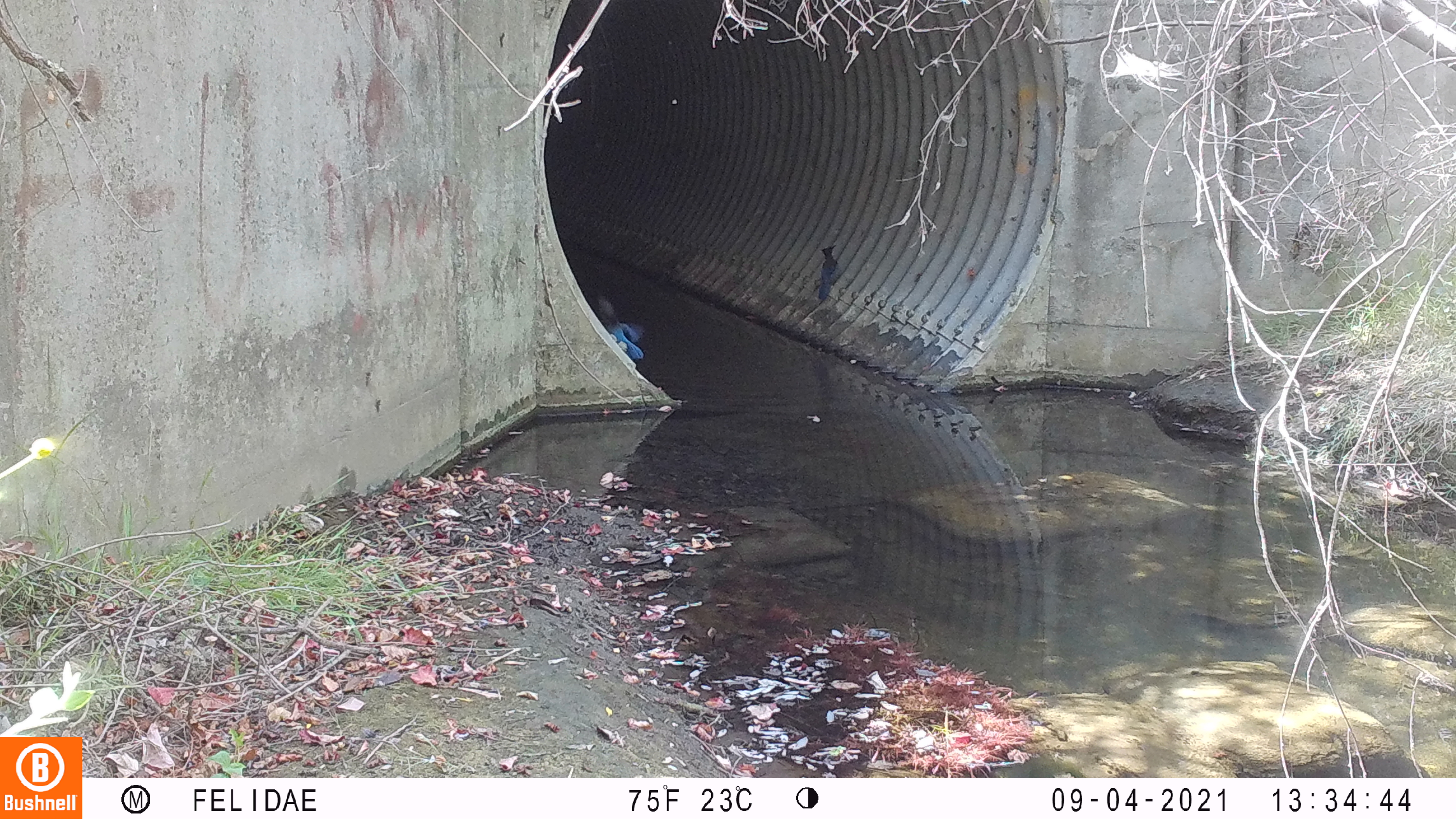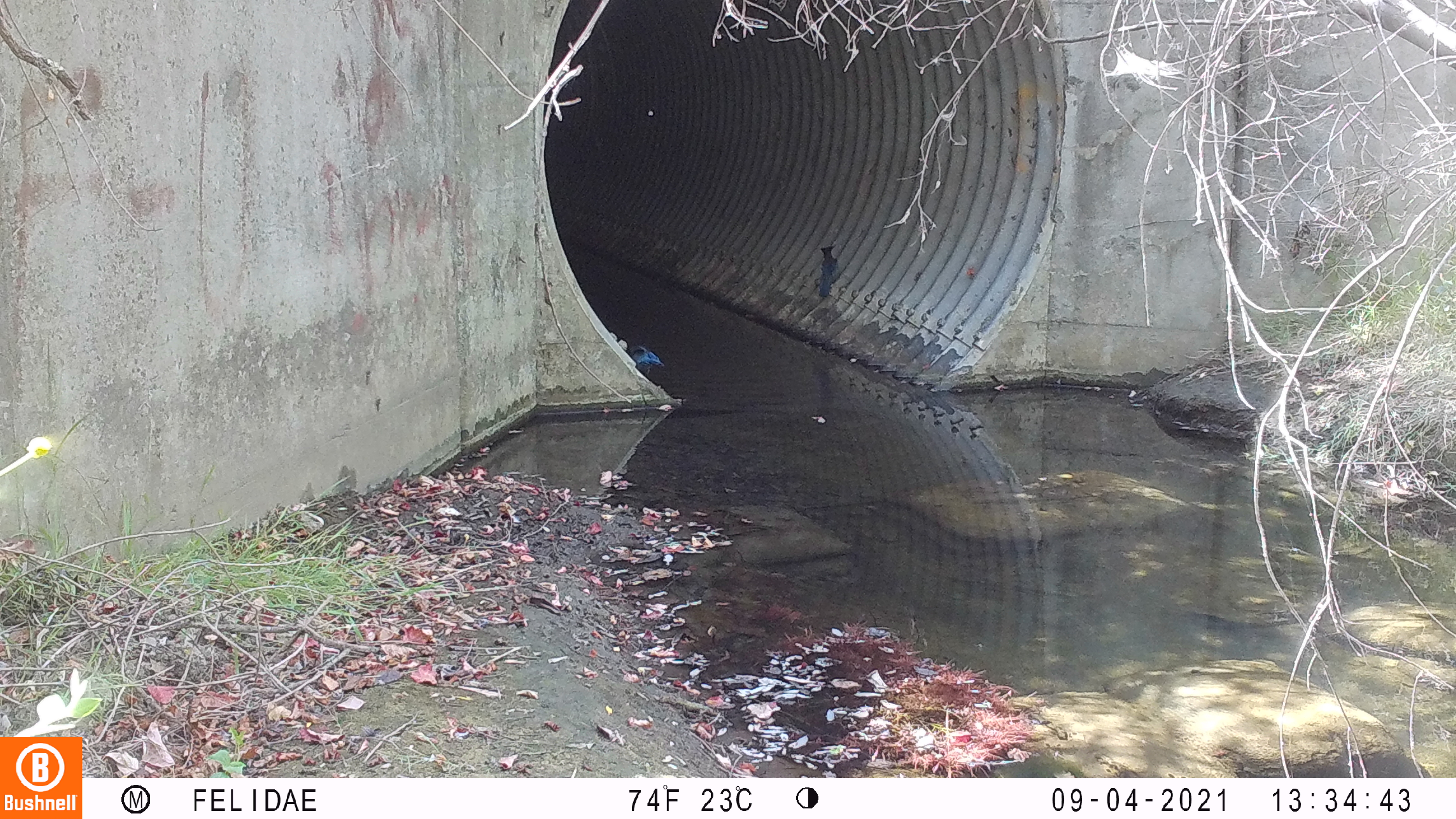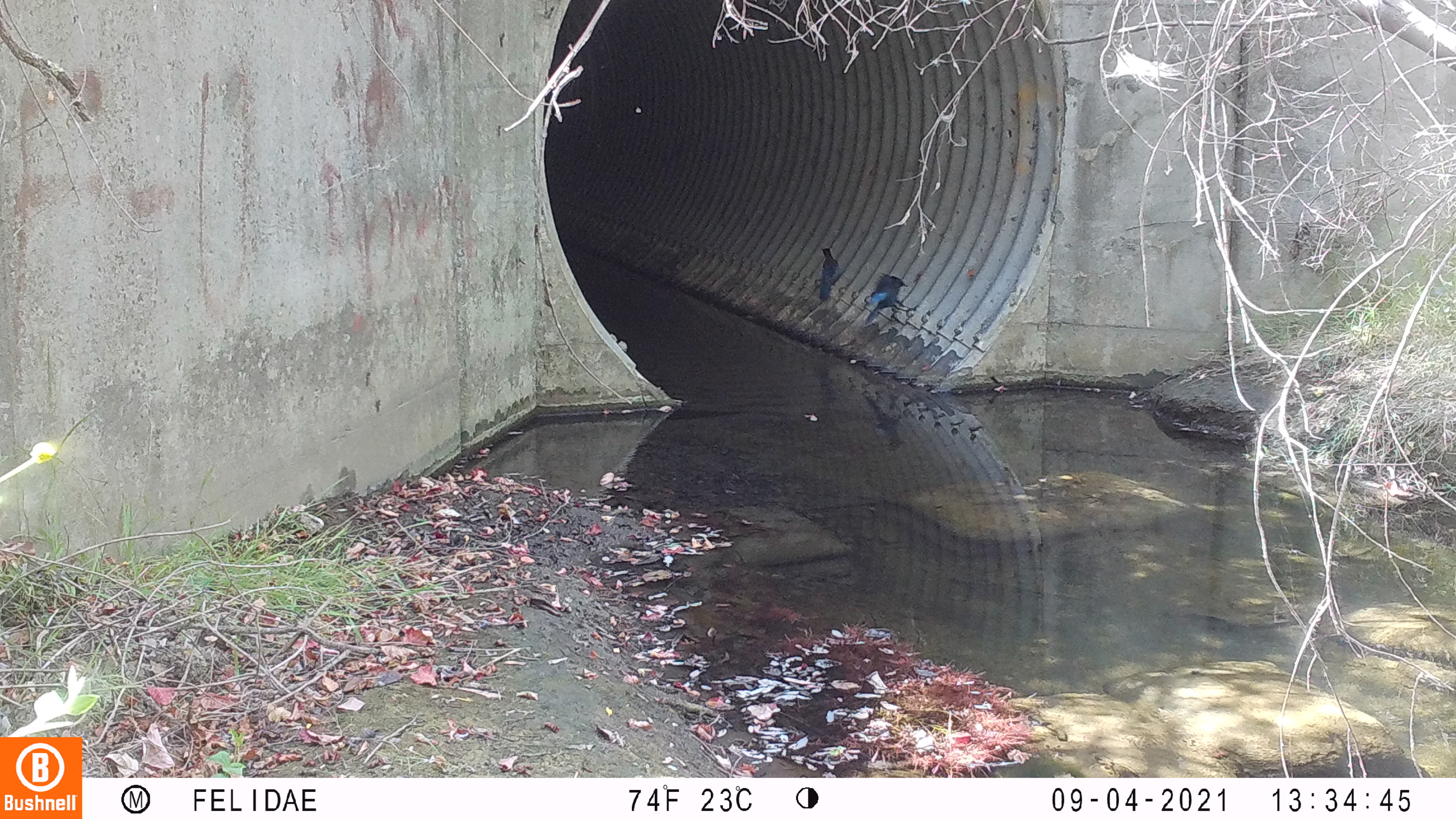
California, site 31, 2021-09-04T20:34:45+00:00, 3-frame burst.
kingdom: Animalia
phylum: Chordata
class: Aves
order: Passeriformes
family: Corvidae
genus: Cyanocitta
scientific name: Cyanocitta stelleri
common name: steller's jay